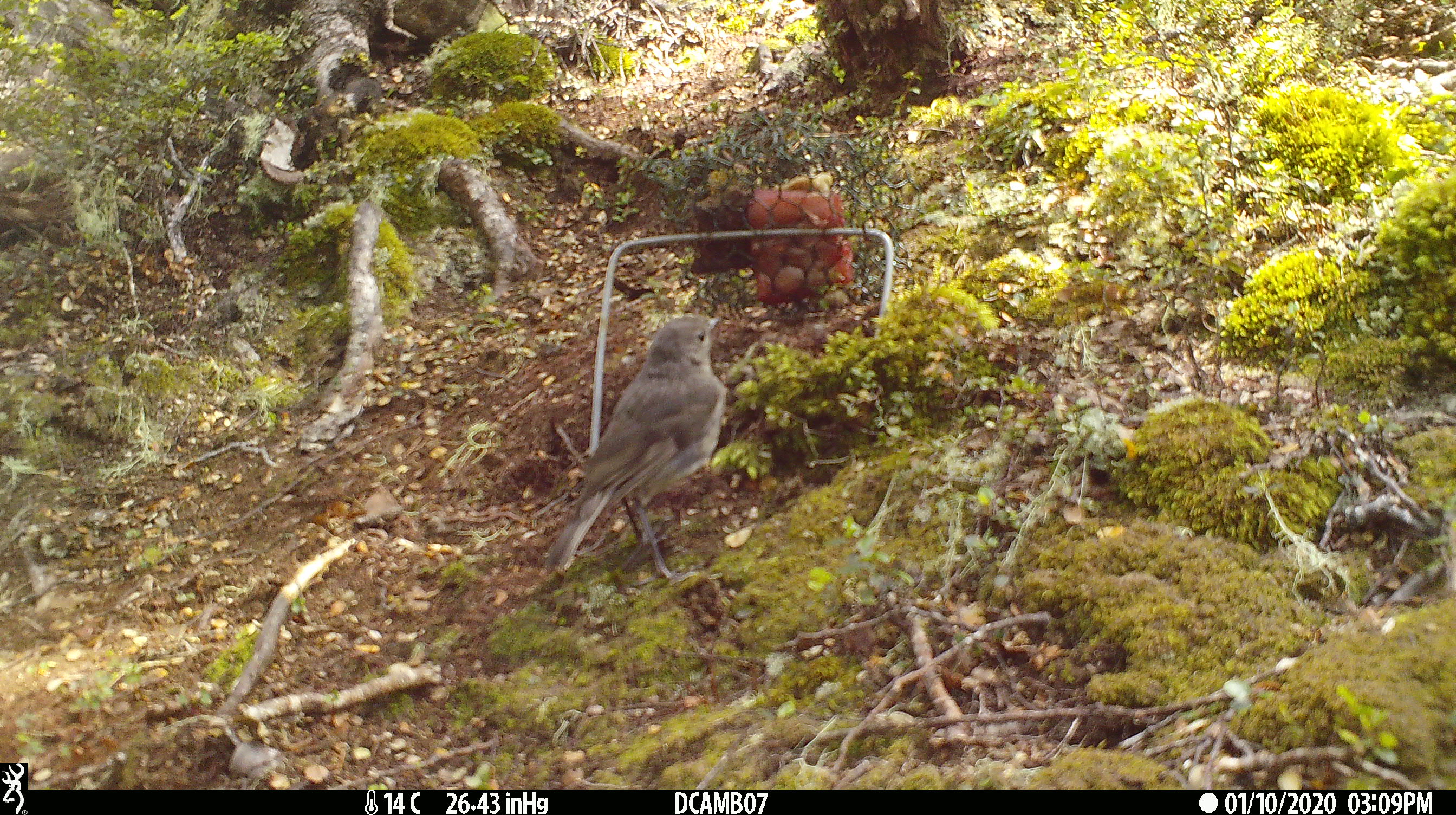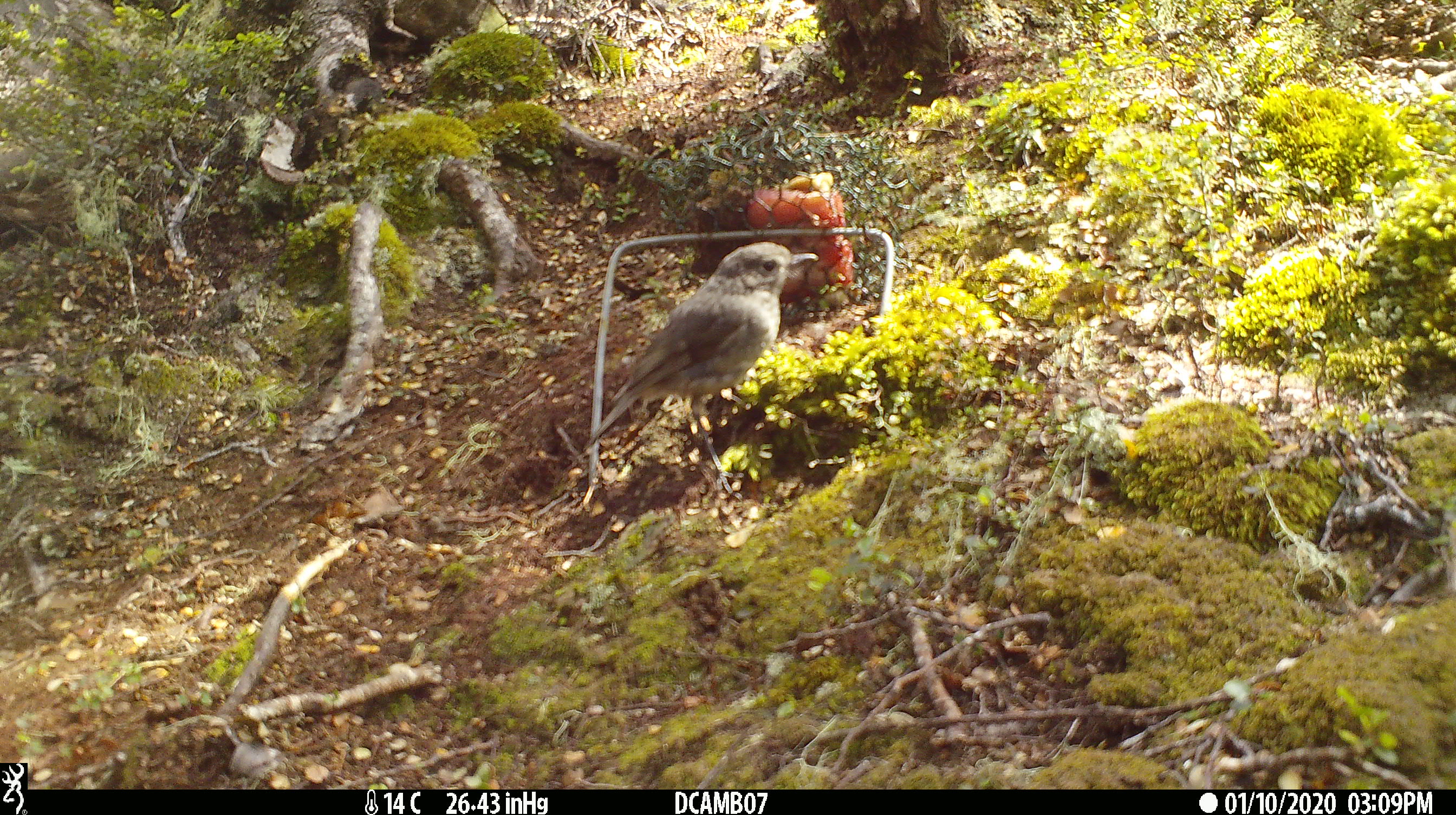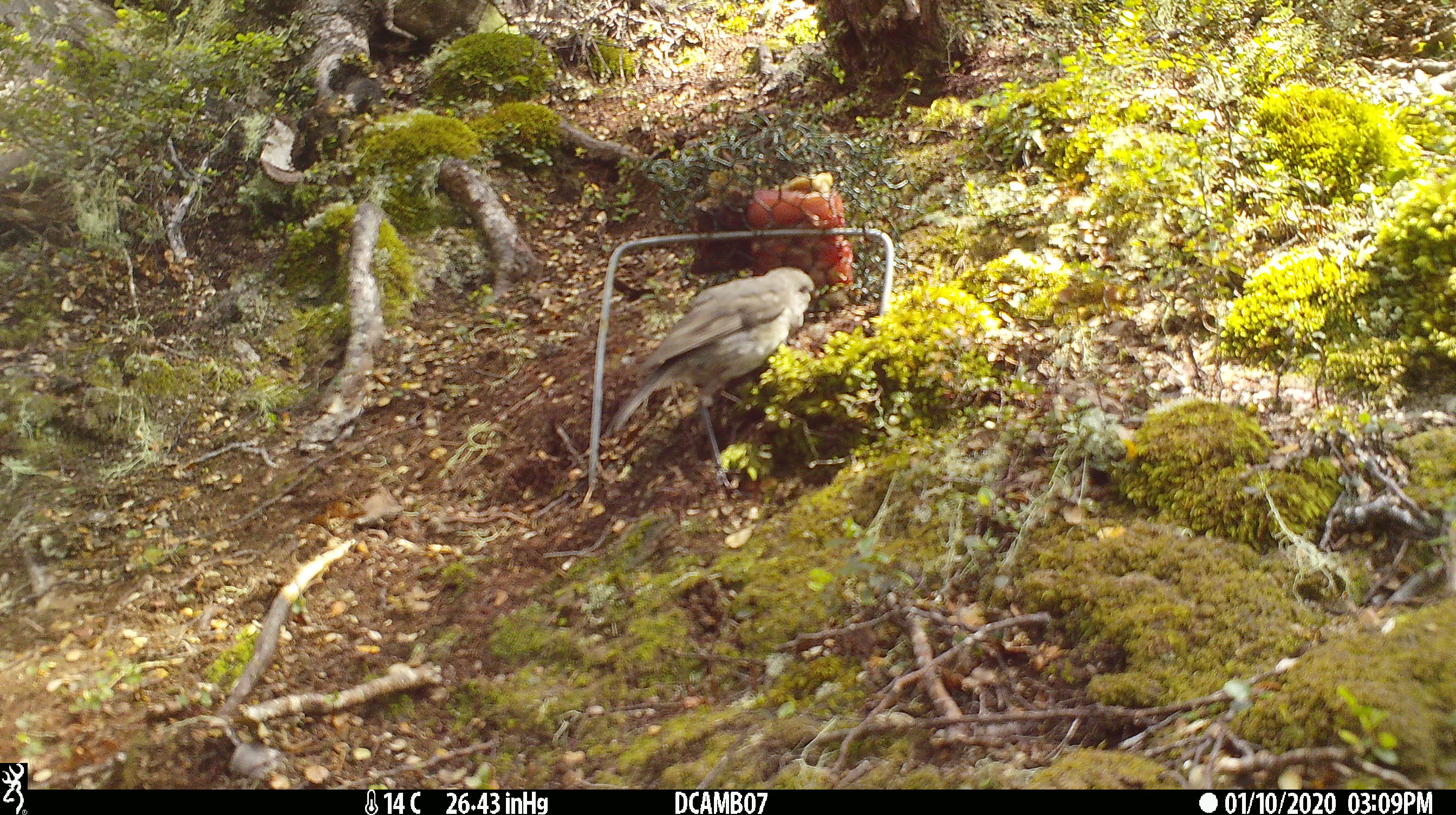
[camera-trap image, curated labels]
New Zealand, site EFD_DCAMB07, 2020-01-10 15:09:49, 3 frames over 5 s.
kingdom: Animalia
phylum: Chordata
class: Aves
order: Passeriformes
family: Petroicidae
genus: Petroica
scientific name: Petroica australis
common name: new zealand robin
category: robin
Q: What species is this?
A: Robin (new zealand robin) (Petroica australis).